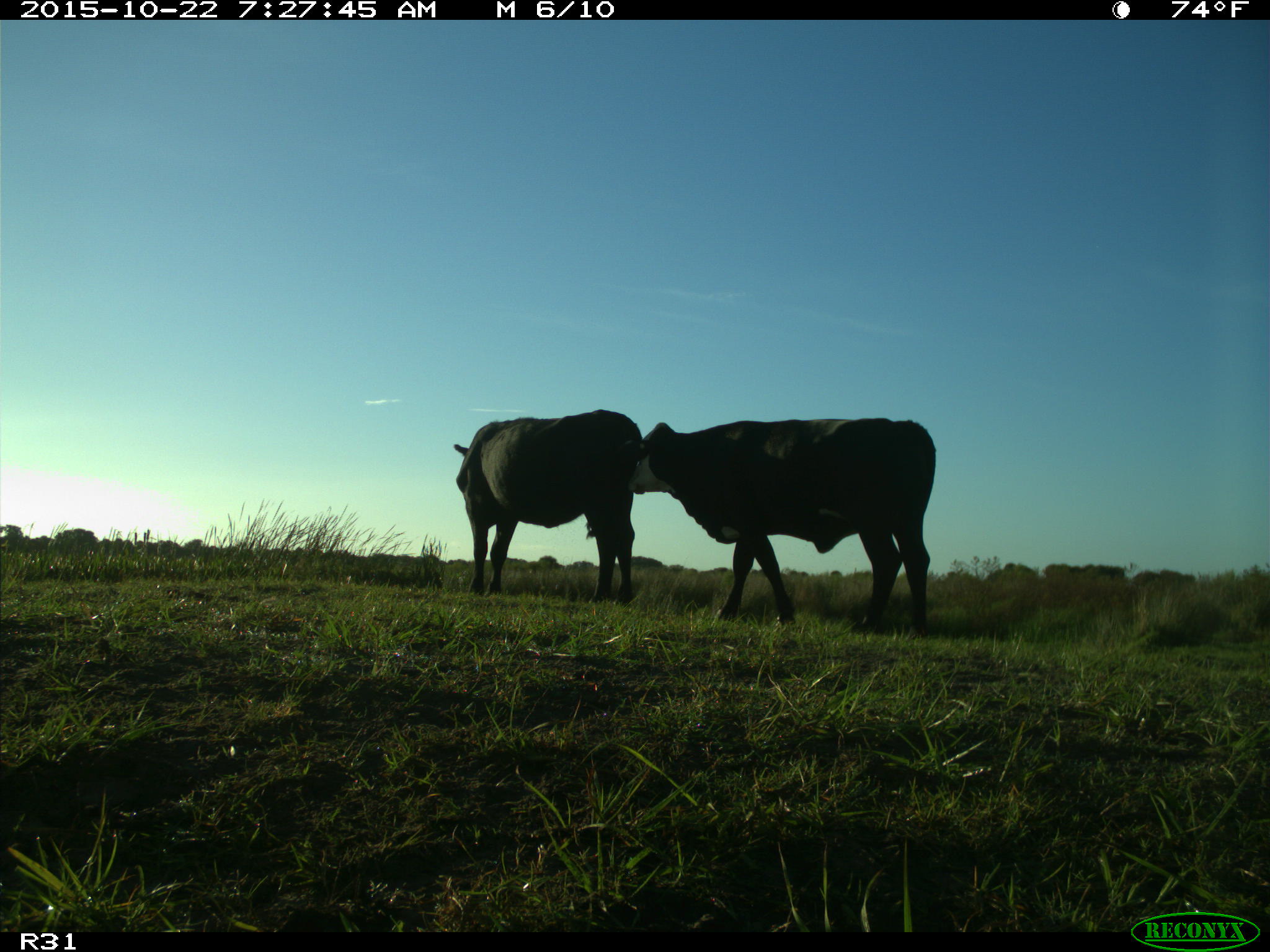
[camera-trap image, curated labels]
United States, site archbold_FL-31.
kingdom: Animalia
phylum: Chordata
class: Mammalia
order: Artiodactyla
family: Bovidae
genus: Bos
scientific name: Bos taurus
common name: domestic cow